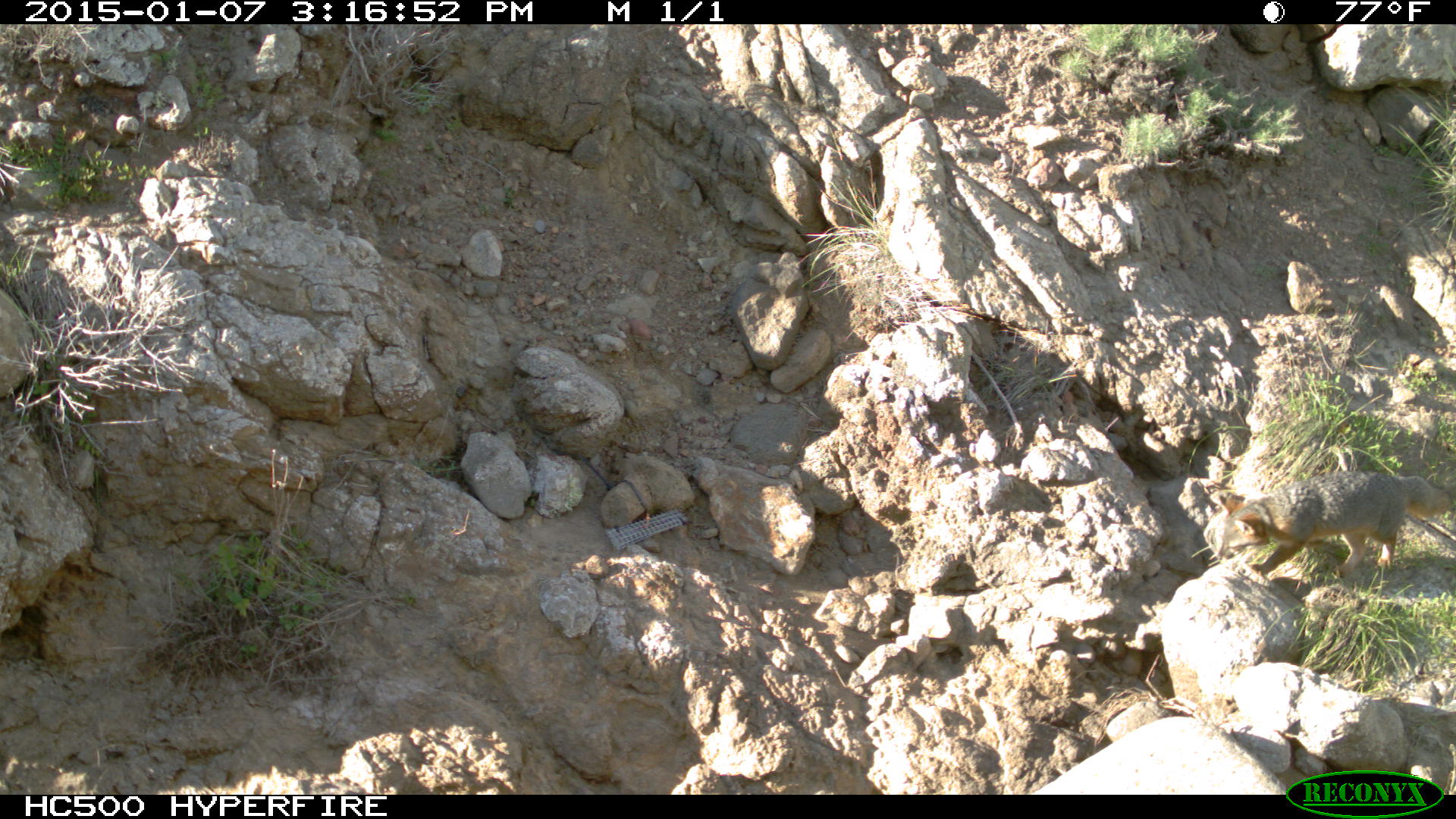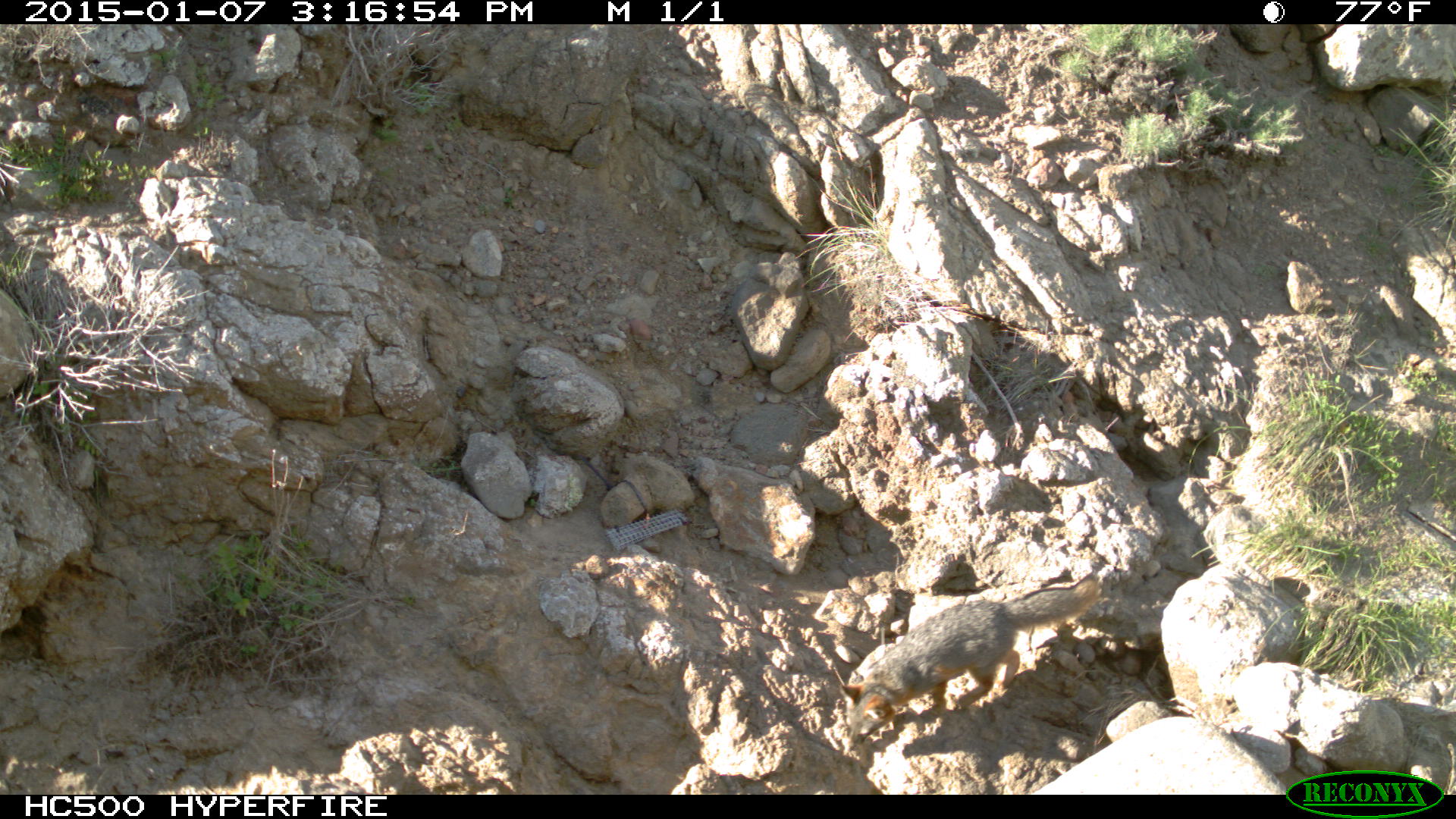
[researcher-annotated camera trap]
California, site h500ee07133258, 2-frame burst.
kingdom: Animalia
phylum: Chordata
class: Mammalia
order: Carnivora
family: Canidae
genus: Urocyon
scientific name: Urocyon littoralis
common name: island fox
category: fox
Fox (island fox) (Urocyon littoralis).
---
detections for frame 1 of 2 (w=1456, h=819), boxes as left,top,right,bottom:
fox: 1219,469,1453,577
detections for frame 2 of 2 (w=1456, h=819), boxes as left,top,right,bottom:
fox: 839,572,1099,745